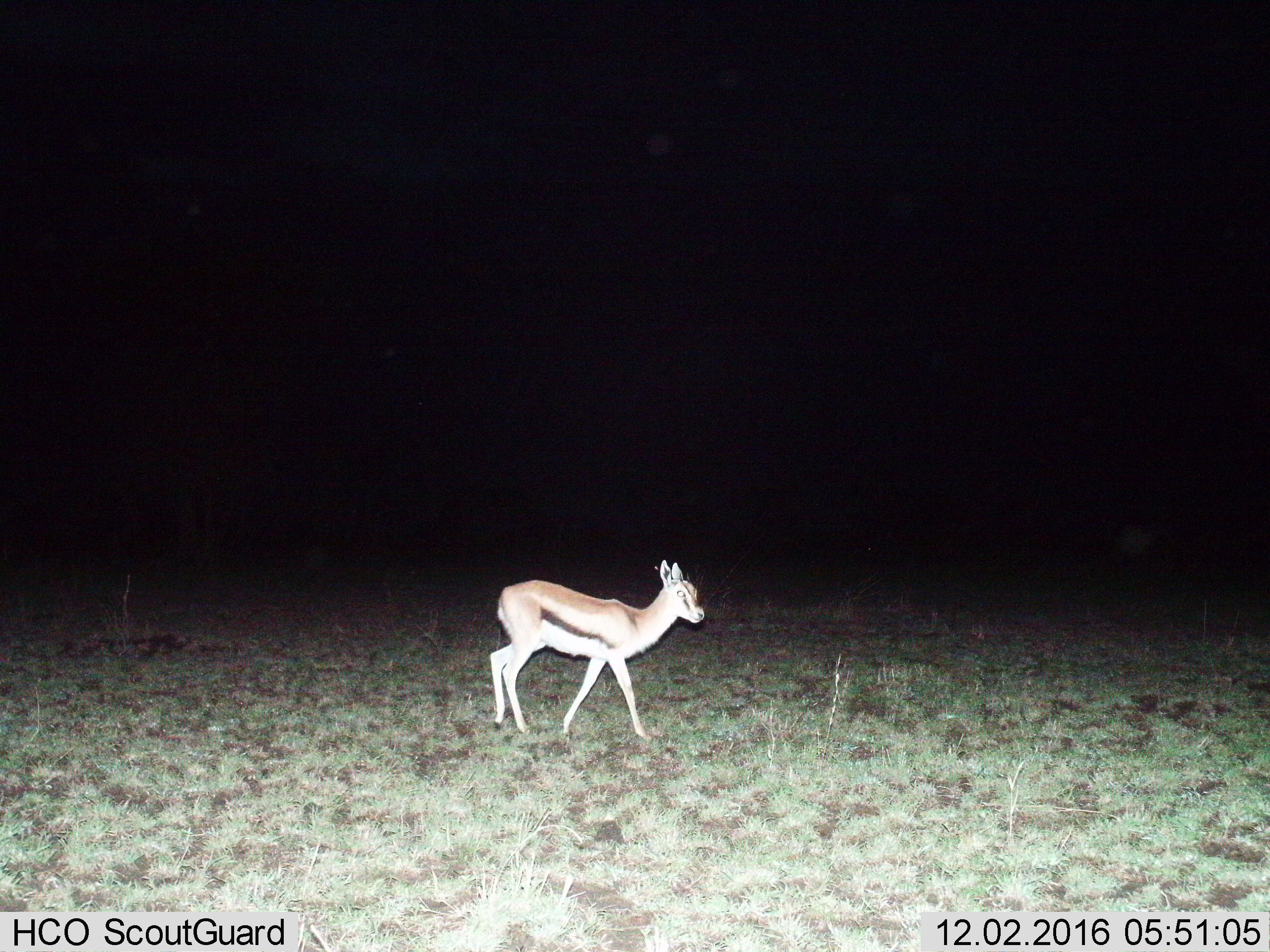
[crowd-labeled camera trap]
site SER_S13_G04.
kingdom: Animalia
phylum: Chordata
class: Mammalia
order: Artiodactyla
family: Bovidae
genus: Eudorcas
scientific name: Eudorcas thomsonii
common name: thomson's gazelle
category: gazellethomsons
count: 1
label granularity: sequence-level